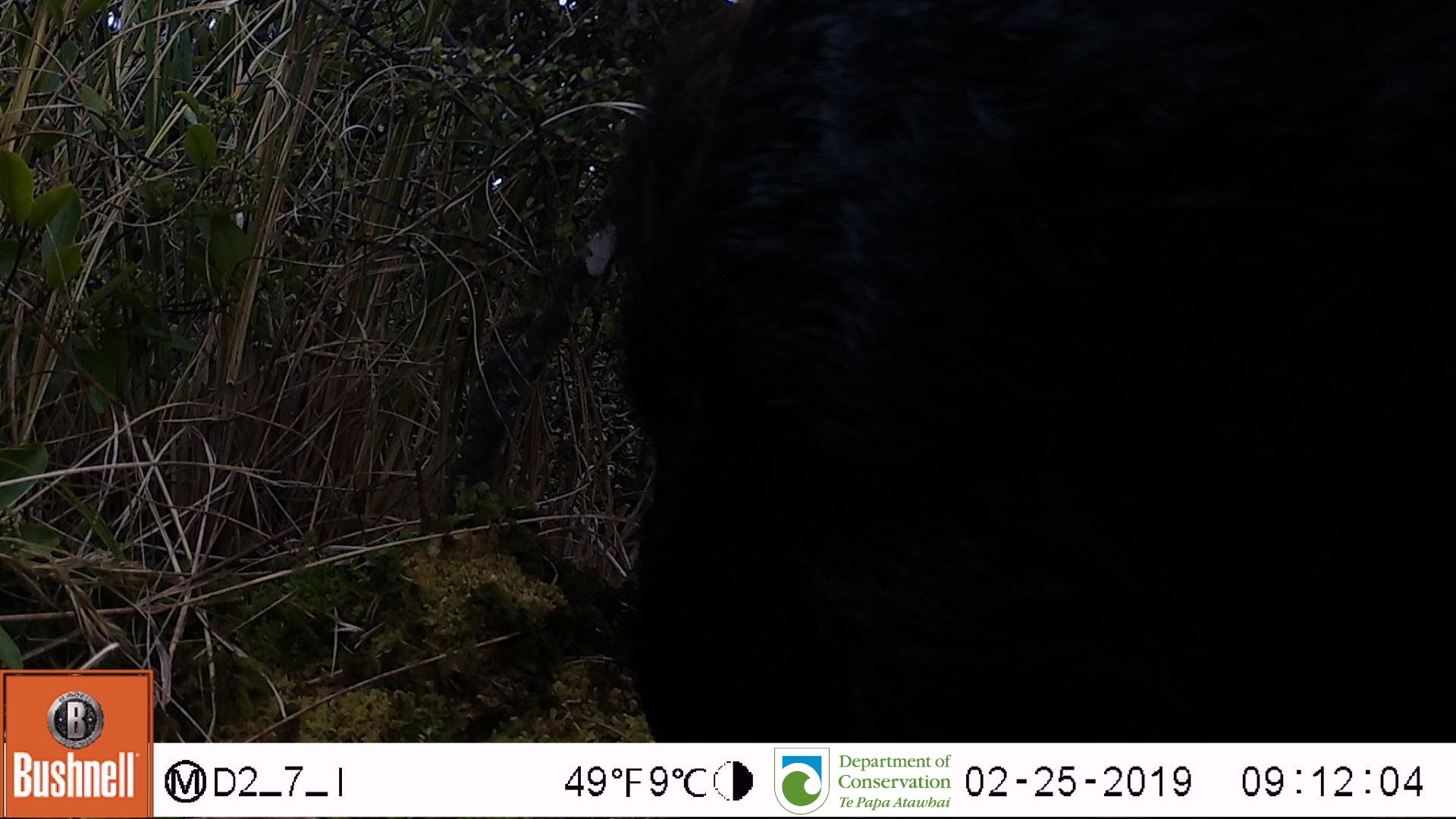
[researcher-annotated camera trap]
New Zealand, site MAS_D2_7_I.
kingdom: Animalia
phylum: Chordata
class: Mammalia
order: Artiodactyla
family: Suidae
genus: Sus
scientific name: Sus scrofa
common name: pig